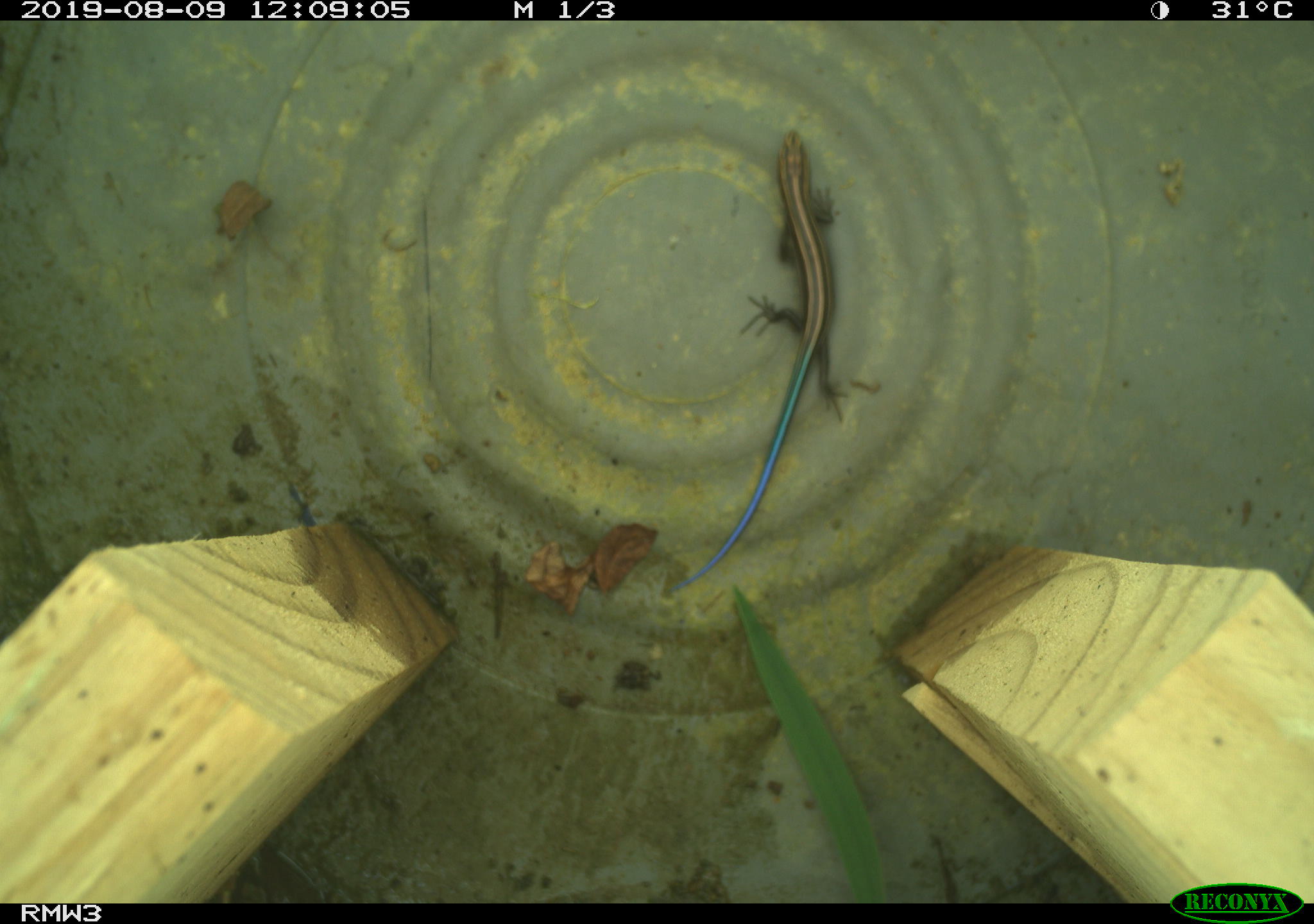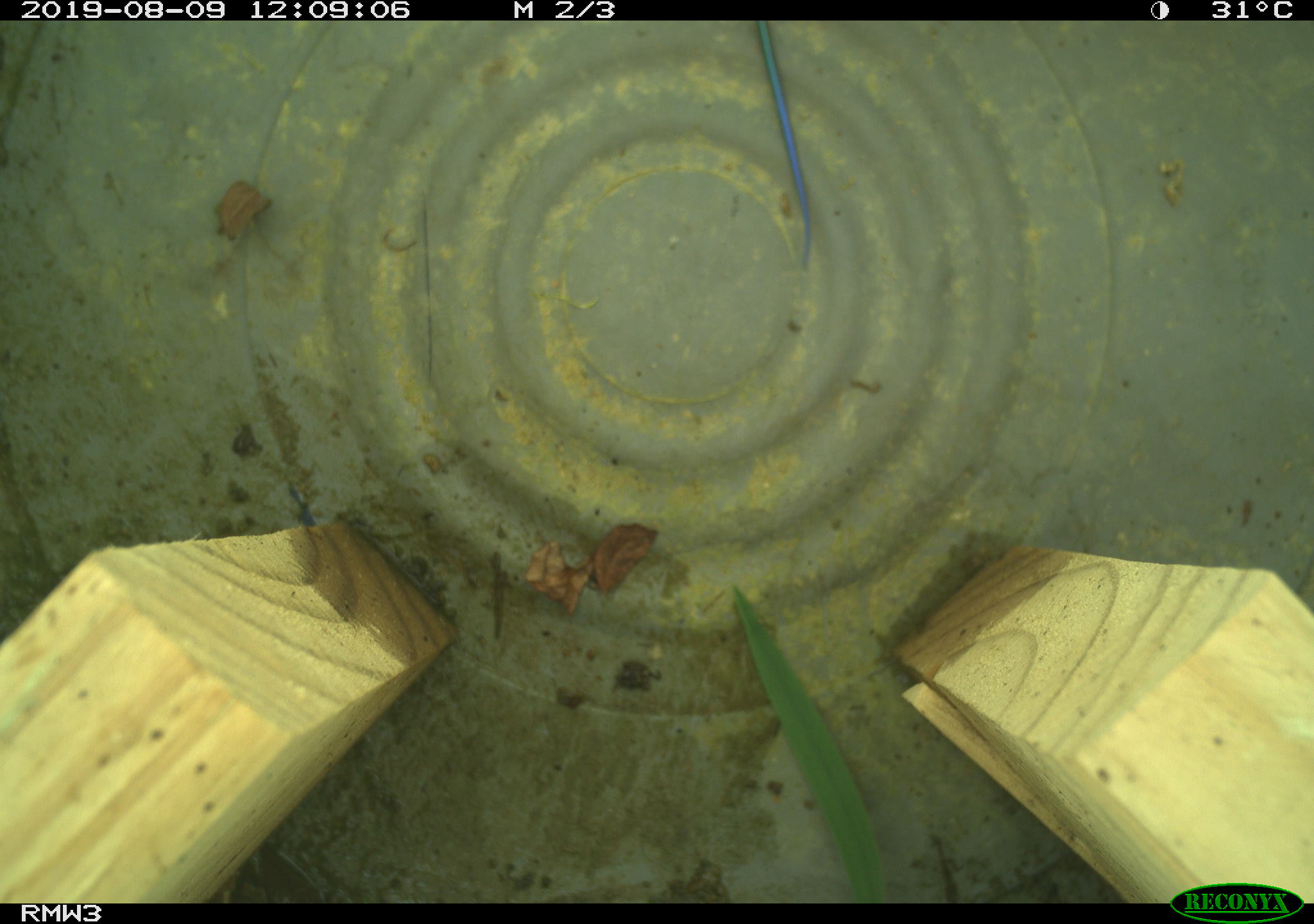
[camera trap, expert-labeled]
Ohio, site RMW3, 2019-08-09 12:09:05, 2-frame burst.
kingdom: Animalia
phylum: Chordata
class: Reptilia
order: Squamata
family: Scincidae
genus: Plestiodon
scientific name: Plestiodon fasciatus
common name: common five-lined skink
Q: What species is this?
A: Common five-lined skink (Plestiodon fasciatus).